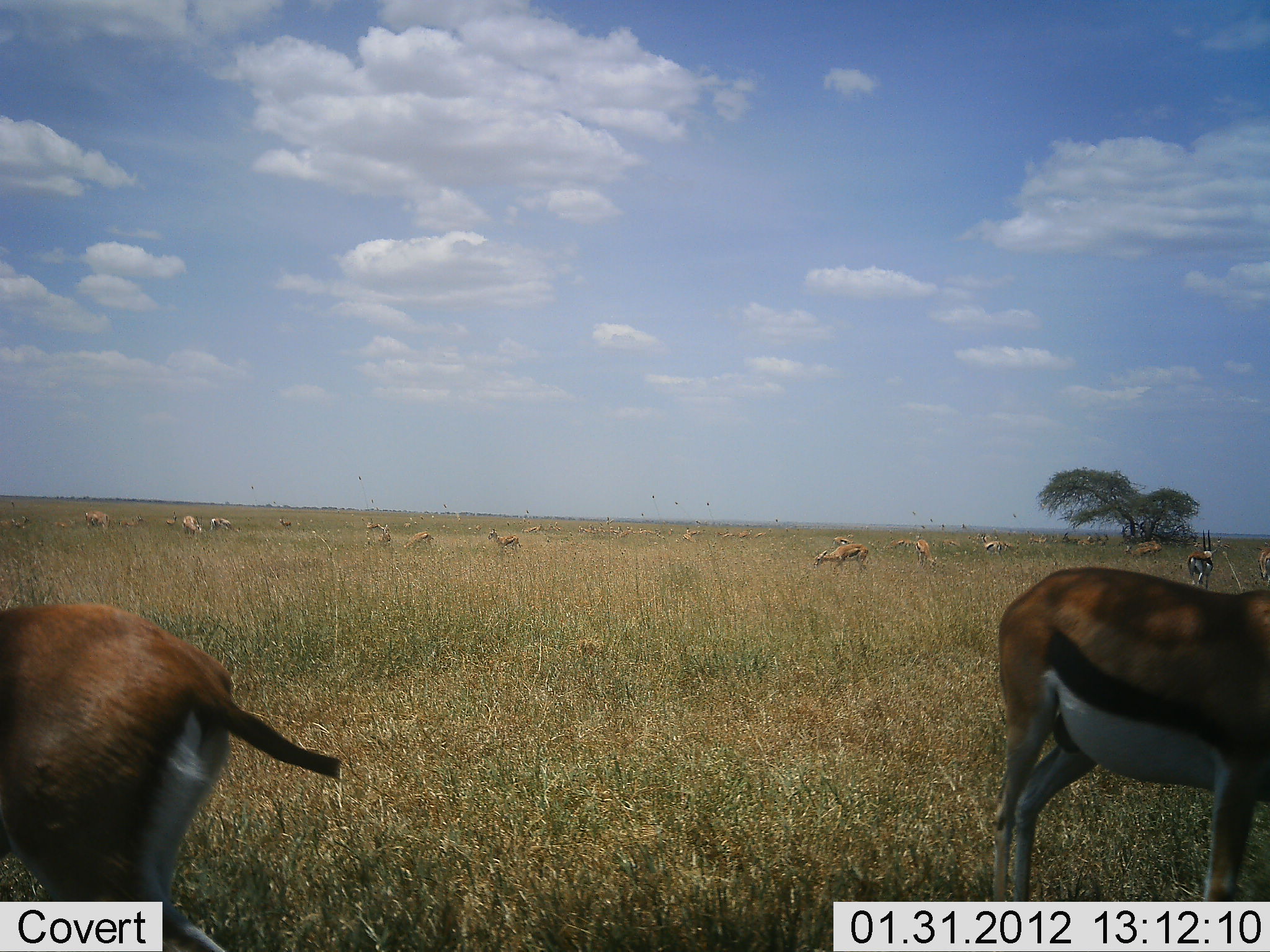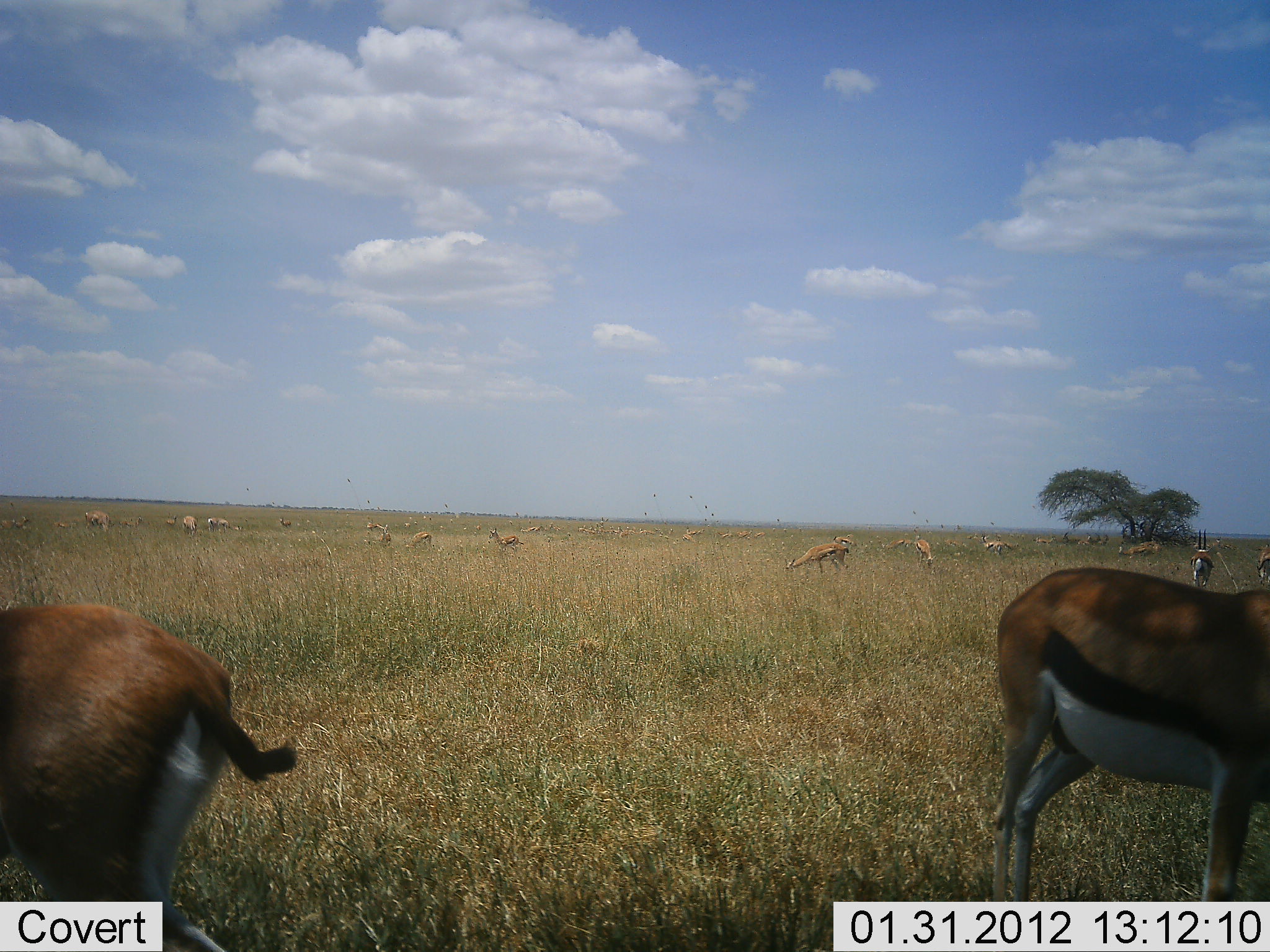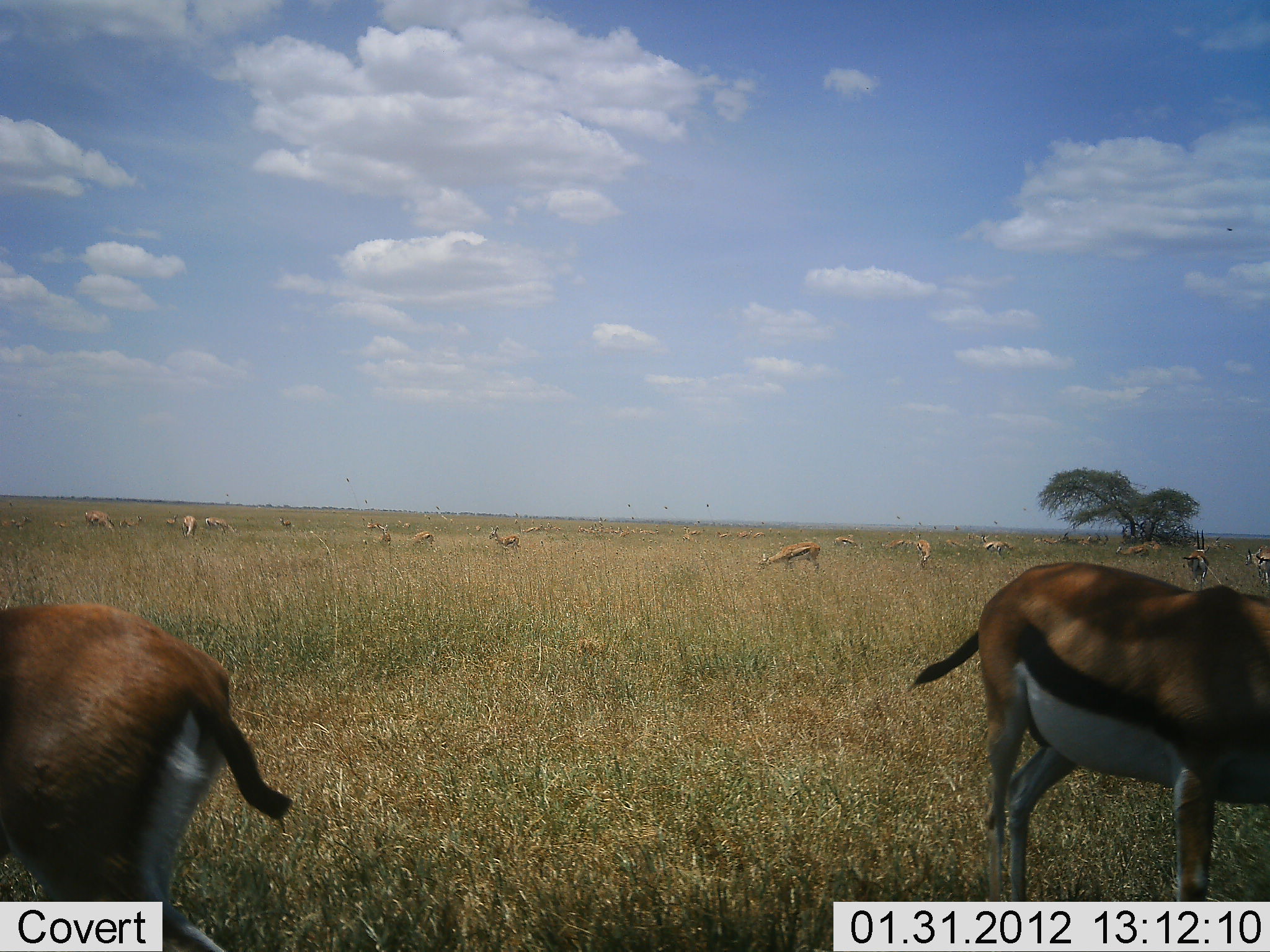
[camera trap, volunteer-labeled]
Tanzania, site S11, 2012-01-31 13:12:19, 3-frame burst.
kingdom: Animalia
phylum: Chordata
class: Mammalia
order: Artiodactyla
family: Bovidae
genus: Eudorcas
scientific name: Eudorcas thomsonii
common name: thomson's gazelle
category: gazellethomsons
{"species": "gazellethomsons (thomson's gazelle) (Eudorcas thomsonii)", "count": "11-50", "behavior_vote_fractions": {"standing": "43%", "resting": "4%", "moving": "13%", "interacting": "9%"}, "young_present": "0%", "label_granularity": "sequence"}